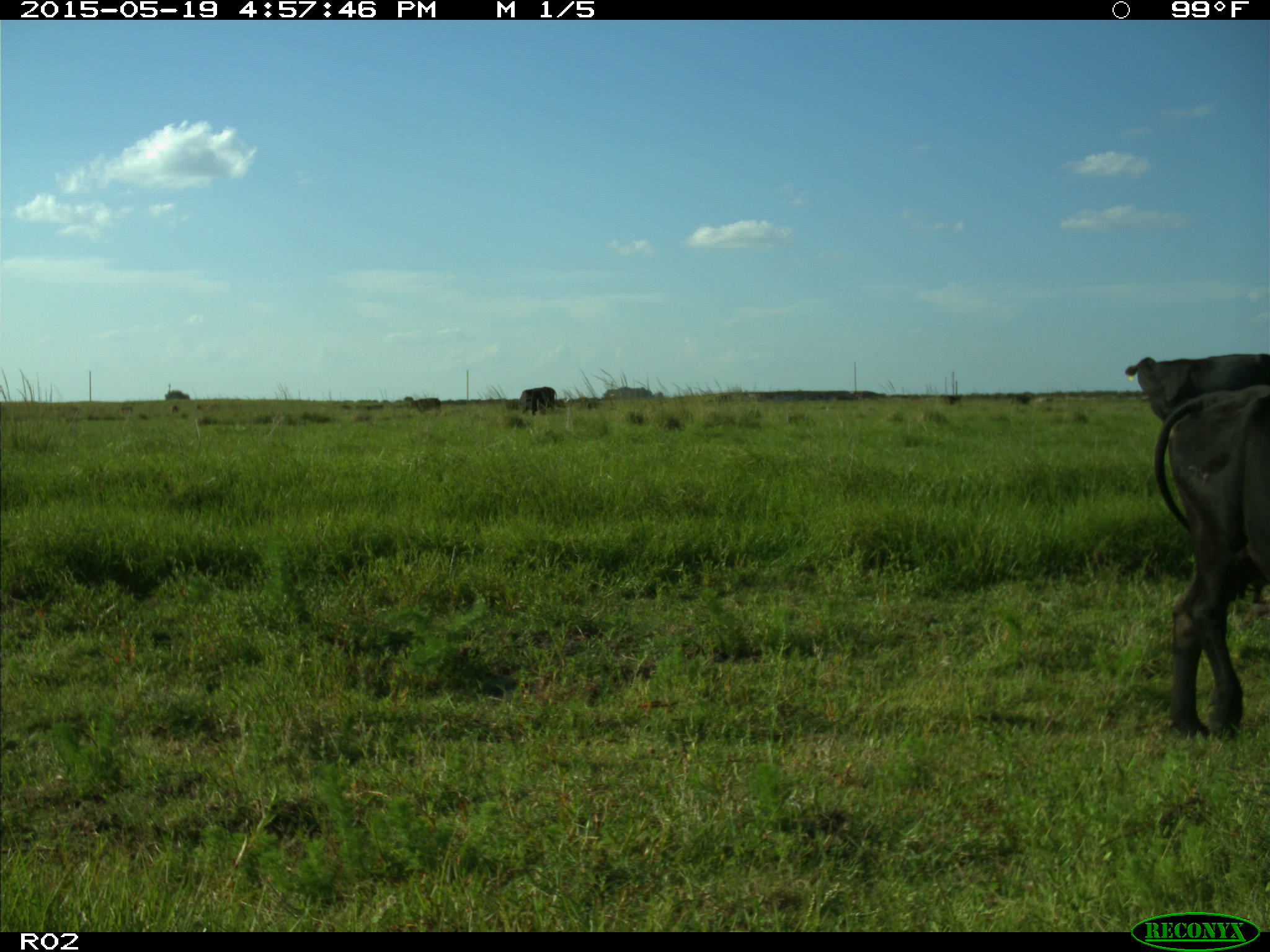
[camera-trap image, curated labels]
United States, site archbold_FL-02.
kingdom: Animalia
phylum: Chordata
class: Mammalia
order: Artiodactyla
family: Bovidae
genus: Bos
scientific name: Bos taurus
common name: domestic cow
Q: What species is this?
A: Bos taurus (domestic cow).